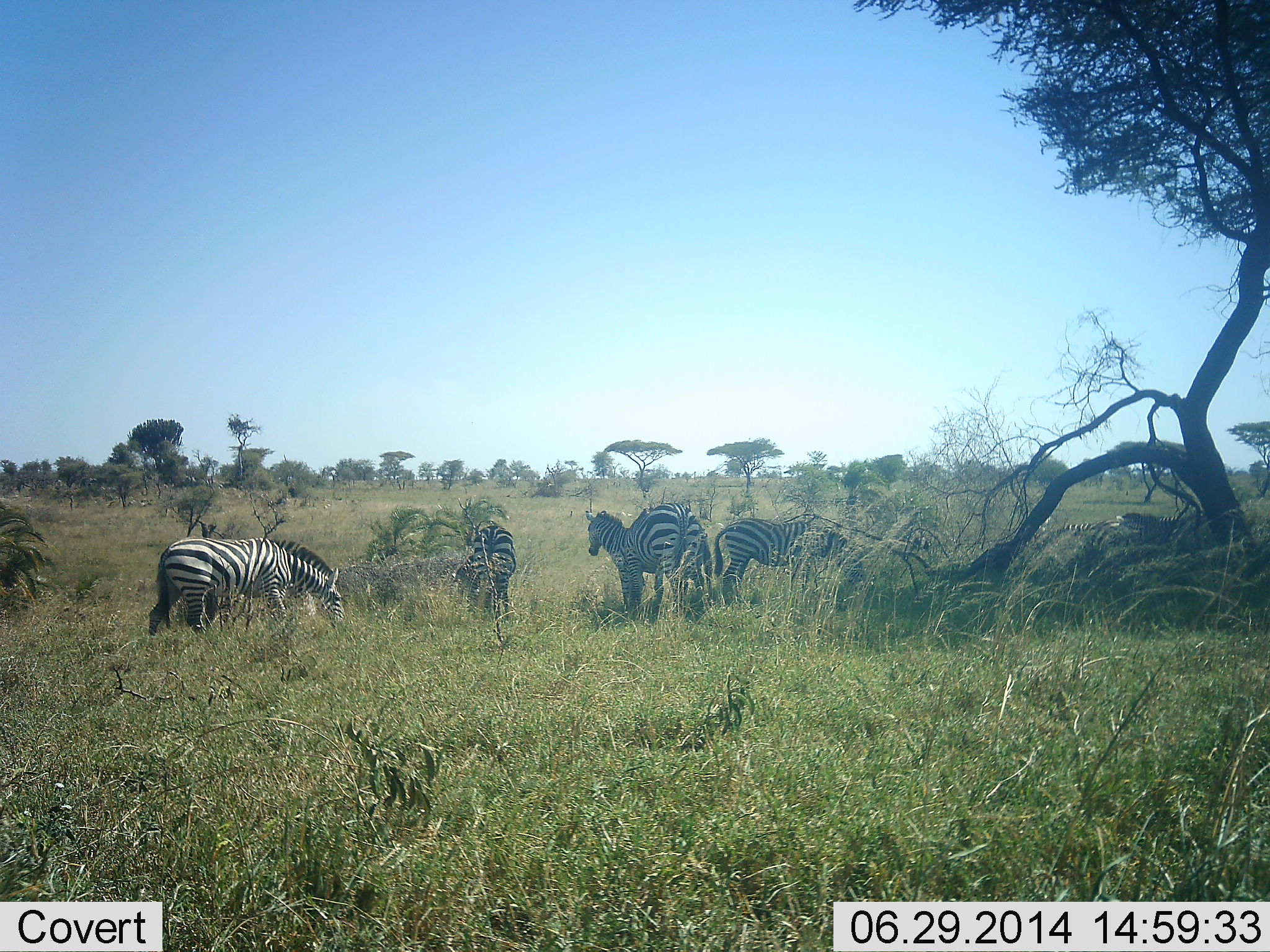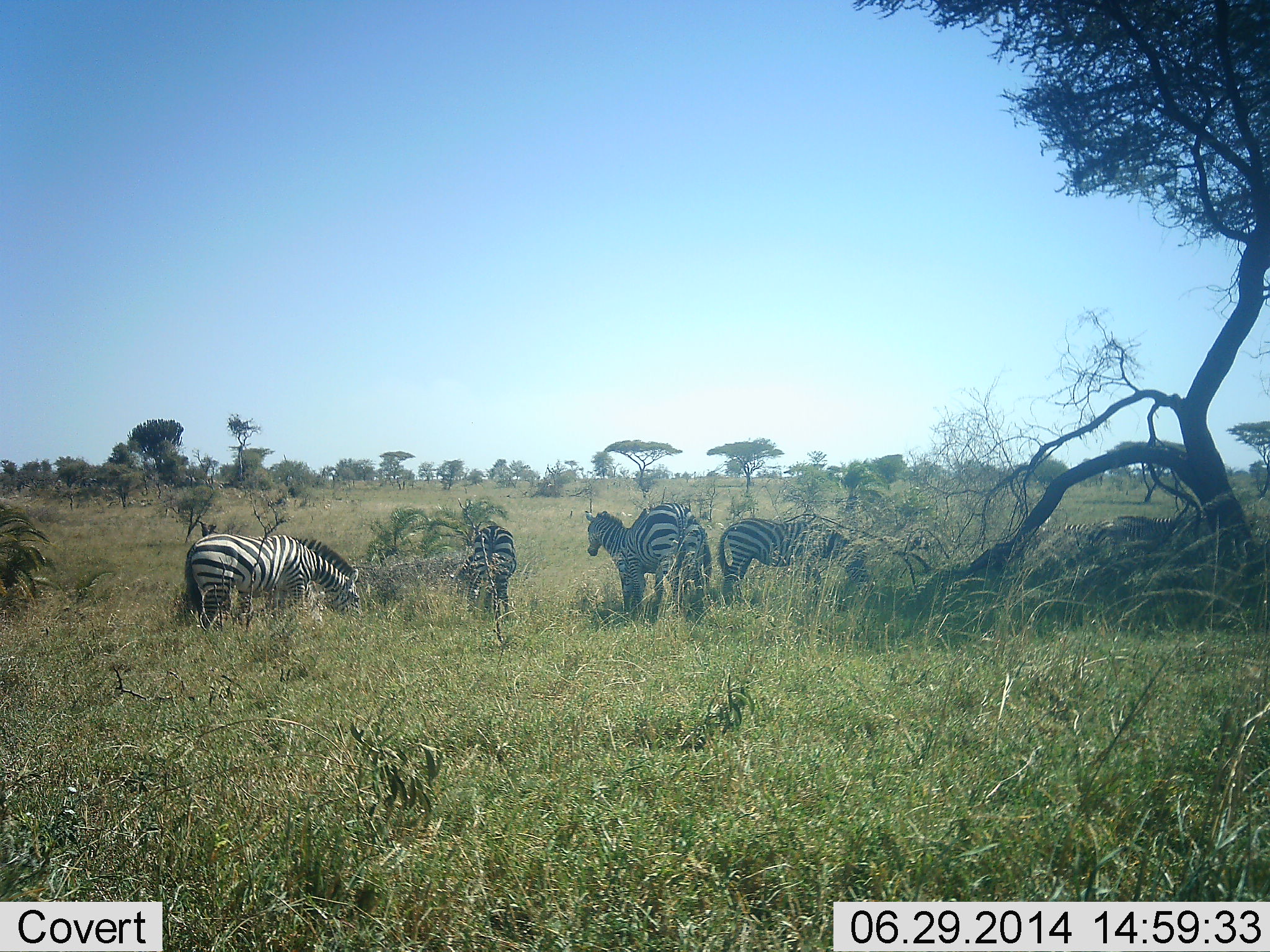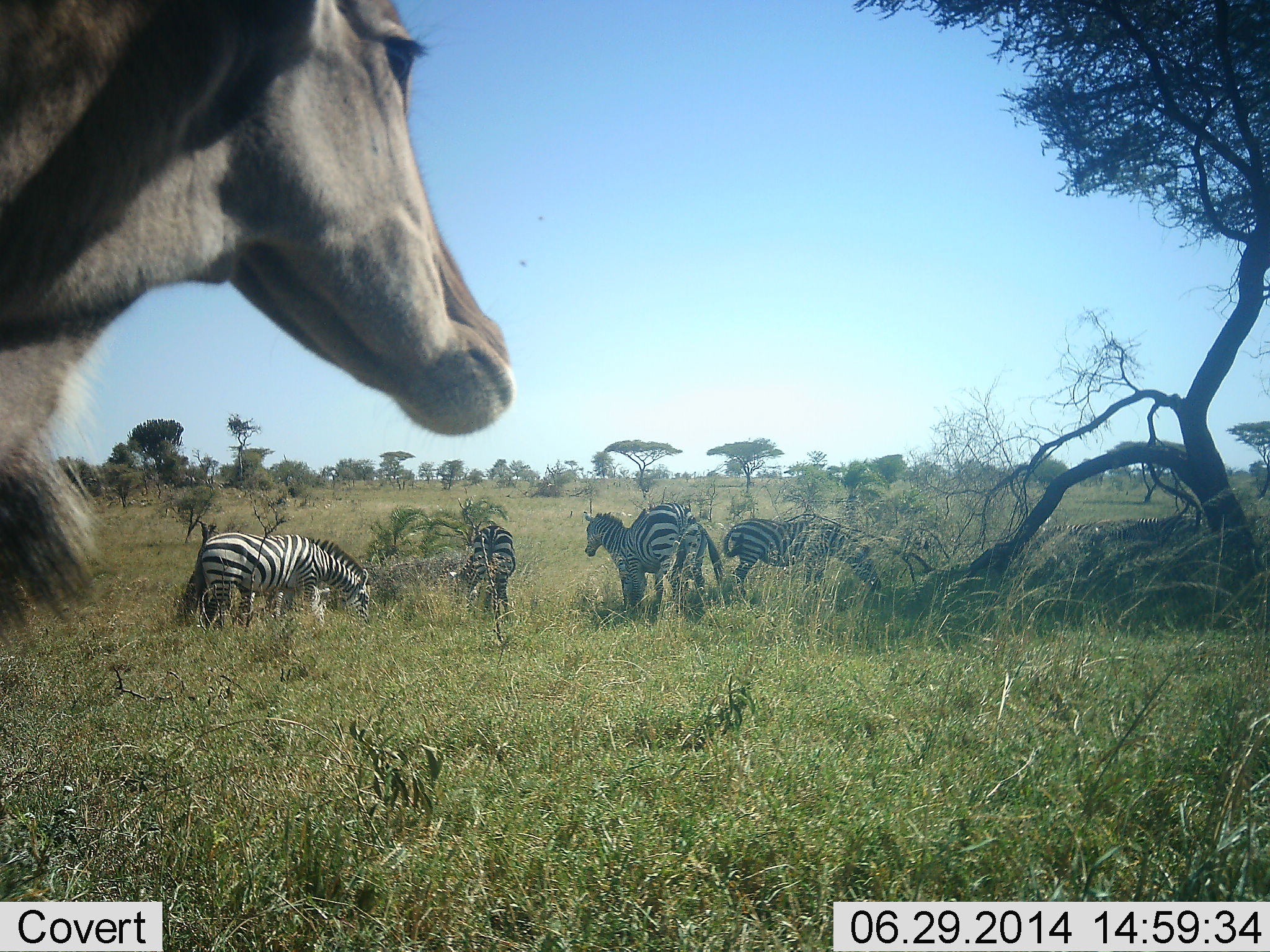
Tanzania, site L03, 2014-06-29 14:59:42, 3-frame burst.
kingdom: Animalia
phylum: Chordata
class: Mammalia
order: Artiodactyla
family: Bovidae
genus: Tragelaphus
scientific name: Tragelaphus oryx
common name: eland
Eland (Tragelaphus oryx), count 1. Behavior (volunteer vote fractions): standing 10%, resting 0%, moving 100%, interacting 0%. Young present (vote fraction): 0%. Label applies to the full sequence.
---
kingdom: Animalia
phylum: Chordata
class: Mammalia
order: Perissodactyla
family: Equidae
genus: Equus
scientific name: Equus quagga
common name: plains zebra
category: zebra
Zebra (plains zebra) (Equus quagga), count 5. Behavior (volunteer vote fractions): standing 80%, resting 5%, moving 20%, interacting 5%. Young present (vote fraction): 0%. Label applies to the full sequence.